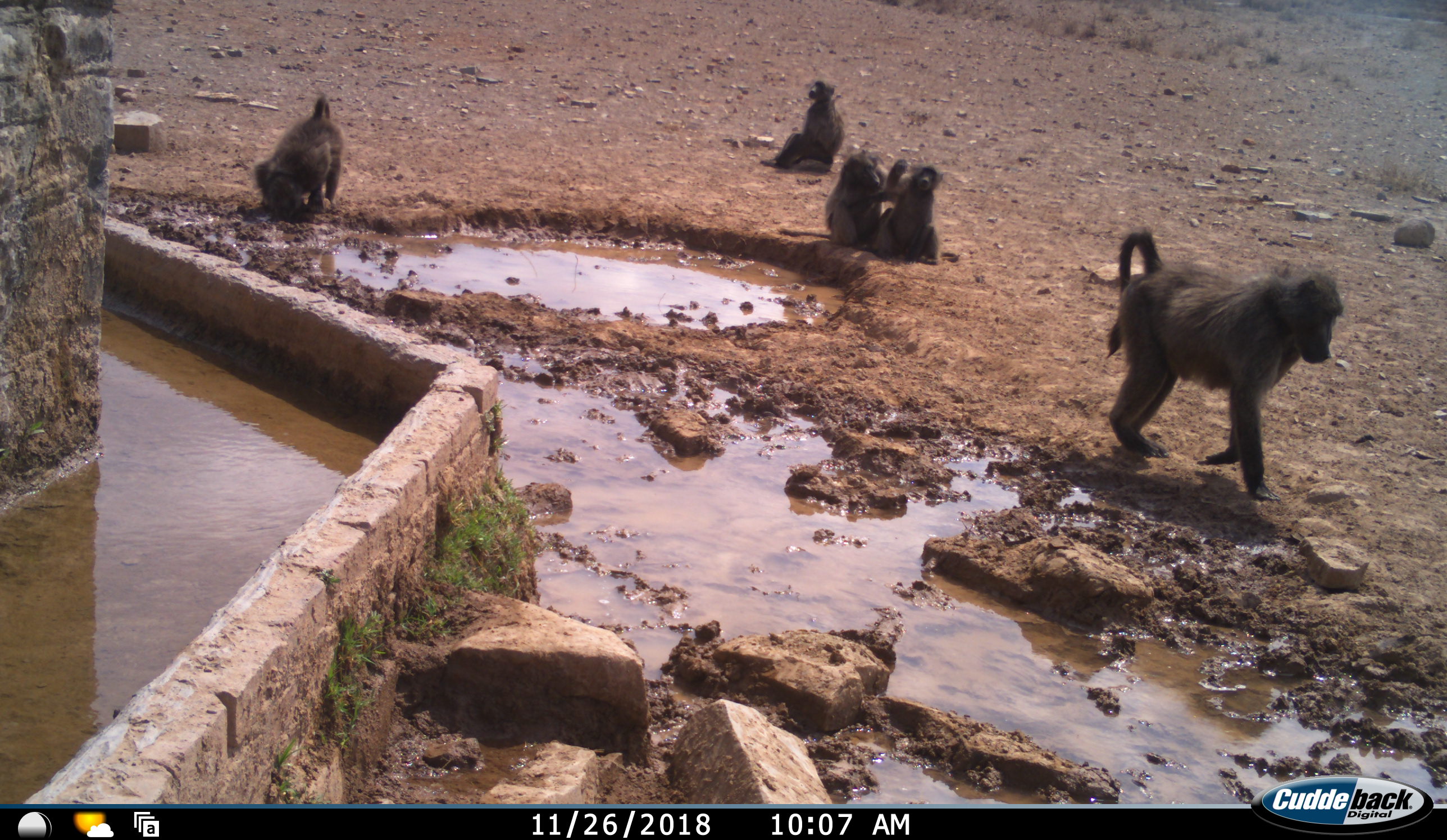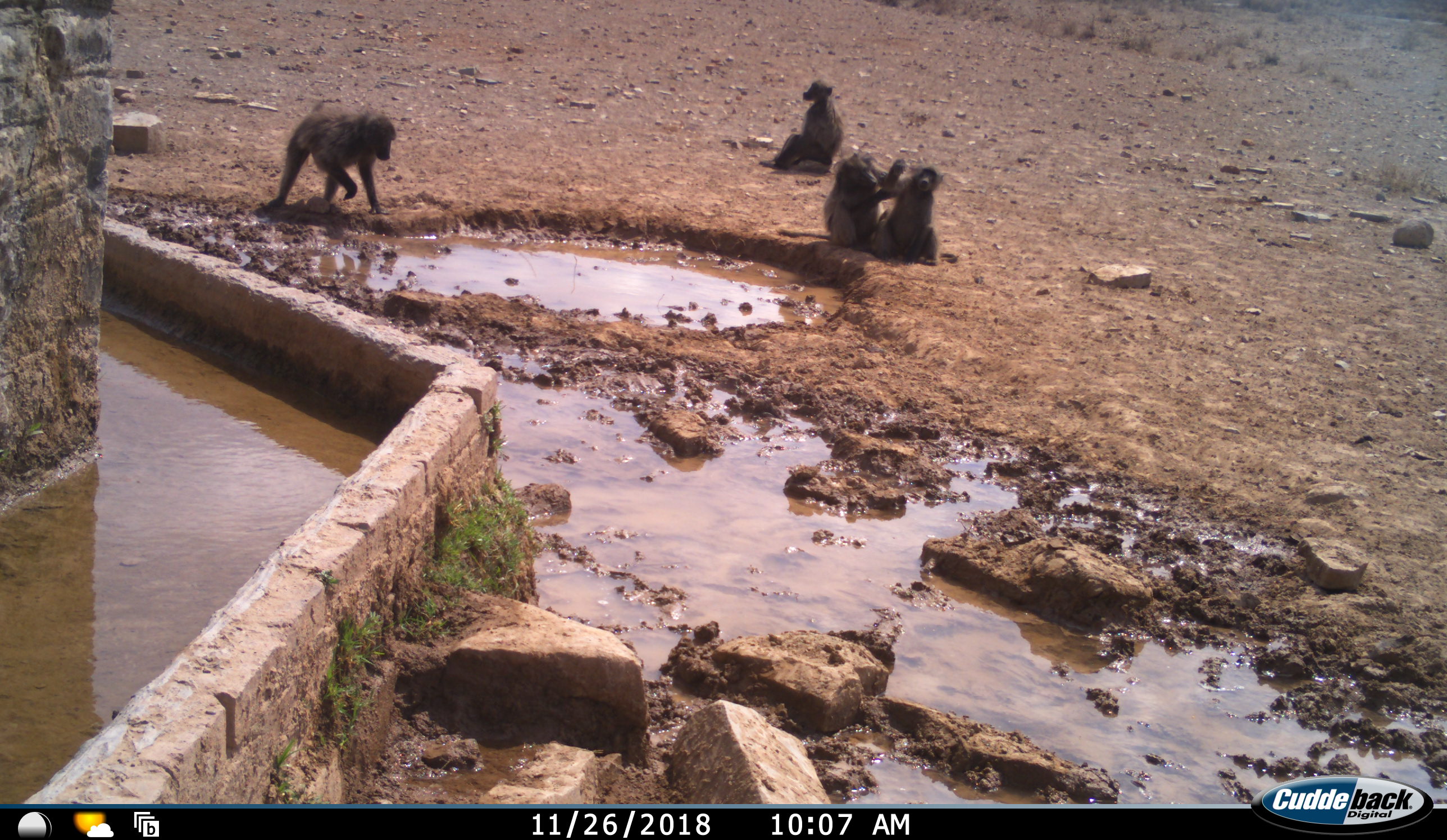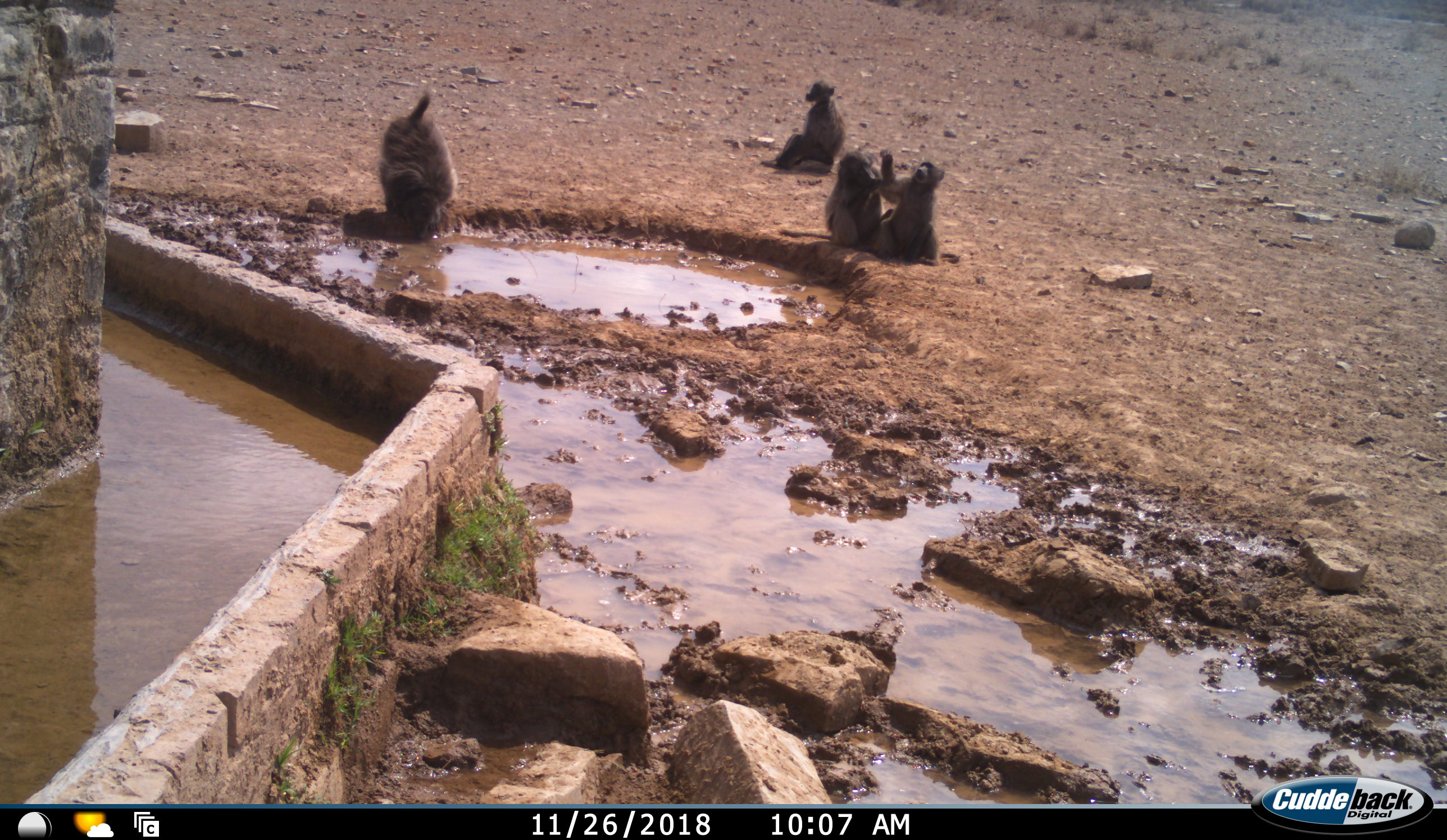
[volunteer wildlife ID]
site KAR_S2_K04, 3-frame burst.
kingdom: Animalia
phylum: Chordata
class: Mammalia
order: Primates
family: Cercopithecidae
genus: Papio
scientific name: Papio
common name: baboon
Baboon (Papio), count 5. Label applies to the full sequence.